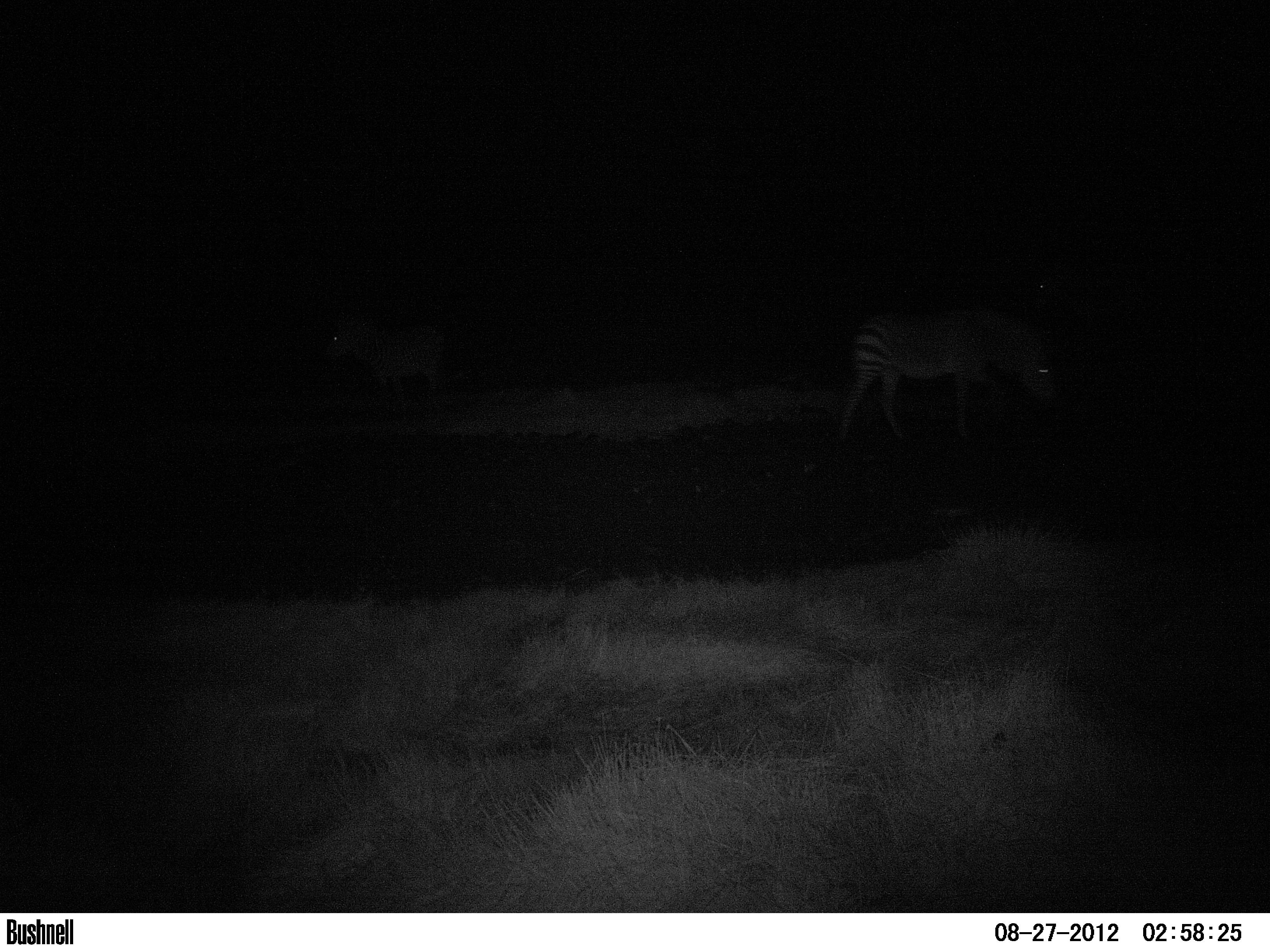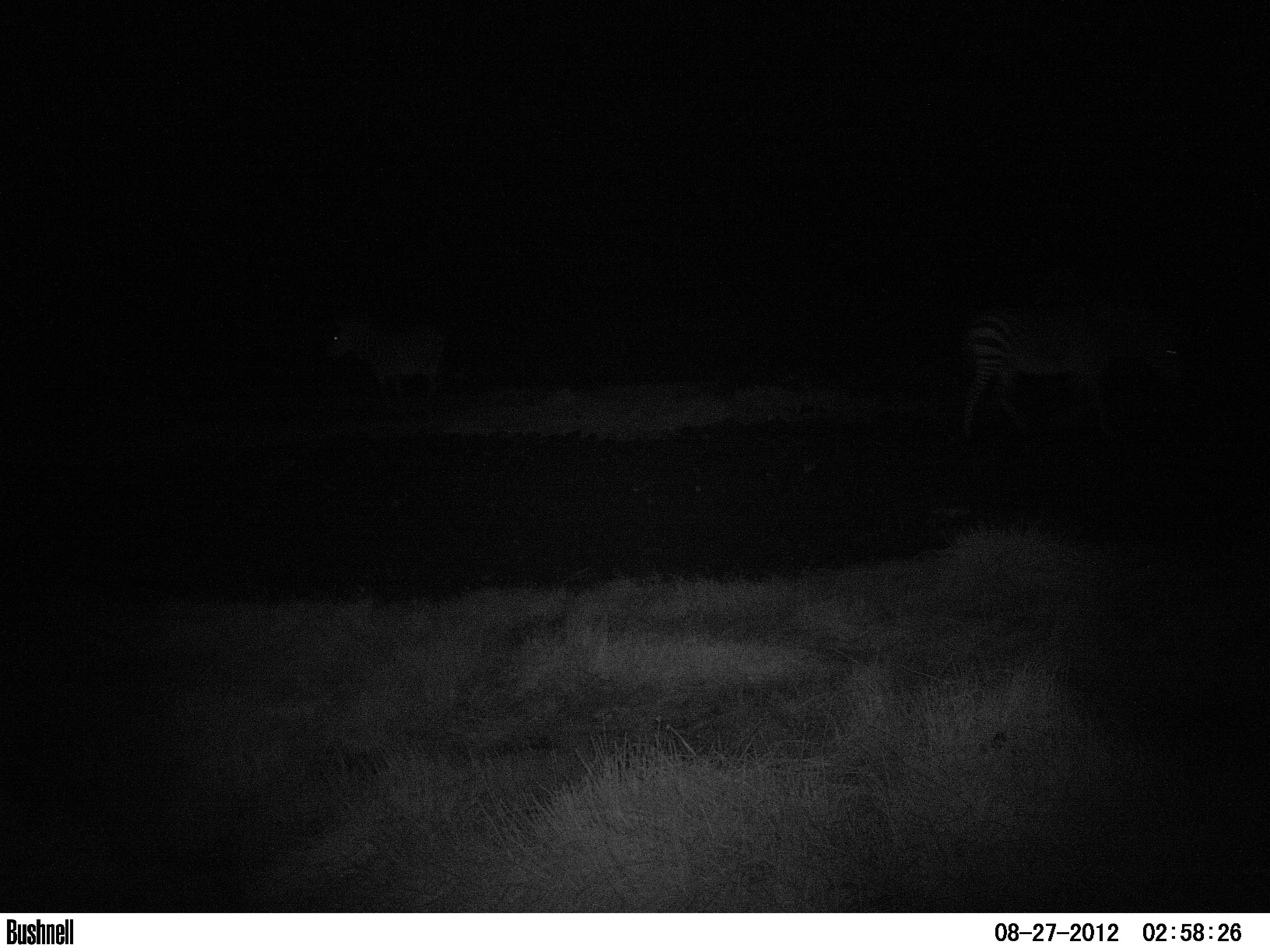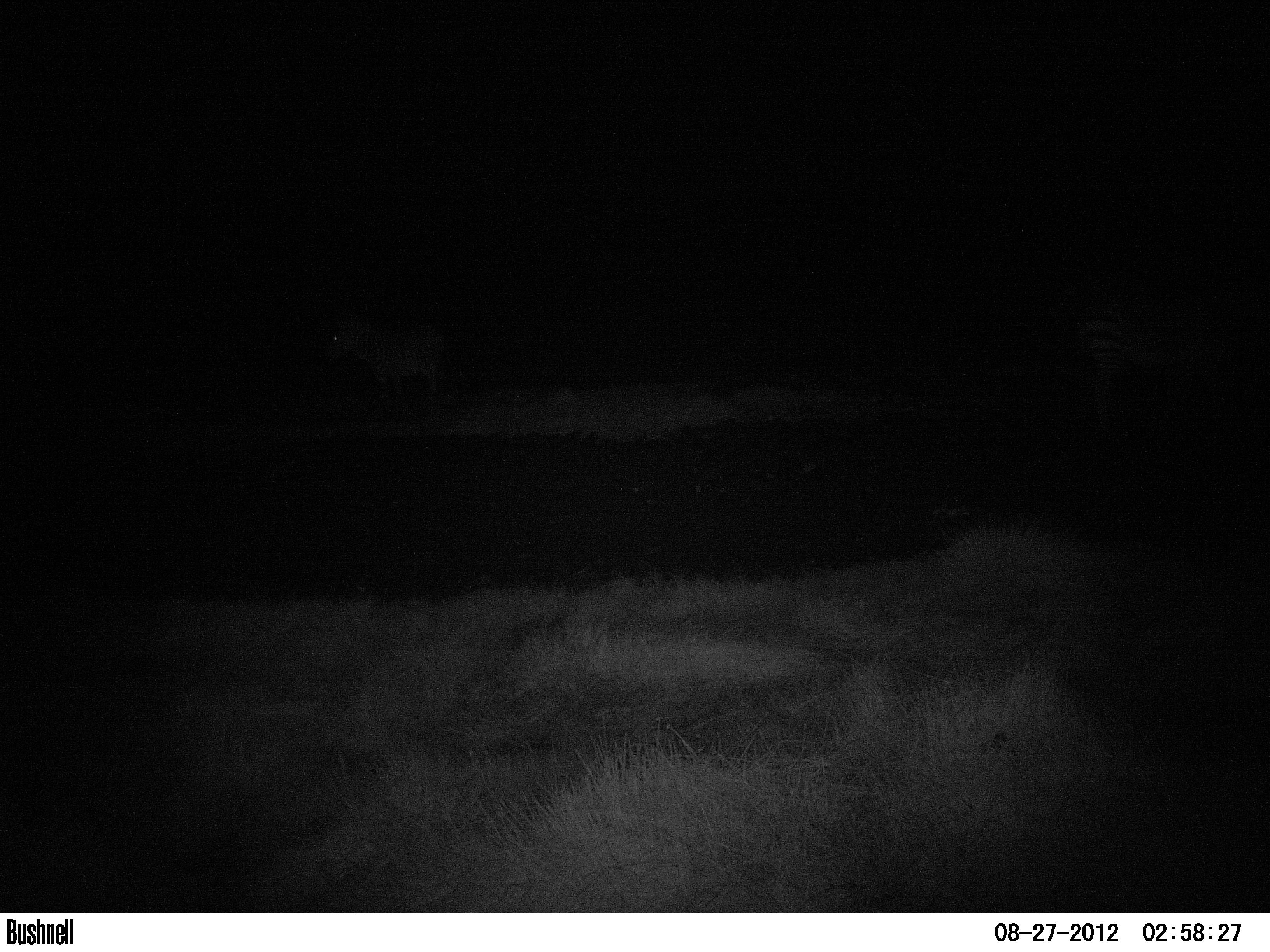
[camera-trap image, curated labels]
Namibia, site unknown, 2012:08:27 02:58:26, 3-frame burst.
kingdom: Animalia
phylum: Chordata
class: Mammalia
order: Perissodactyla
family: Equidae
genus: Equus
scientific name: Equus zebra hartmannae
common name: hartmann's mountain zebra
Equus zebra hartmannae (hartmann's mountain zebra).